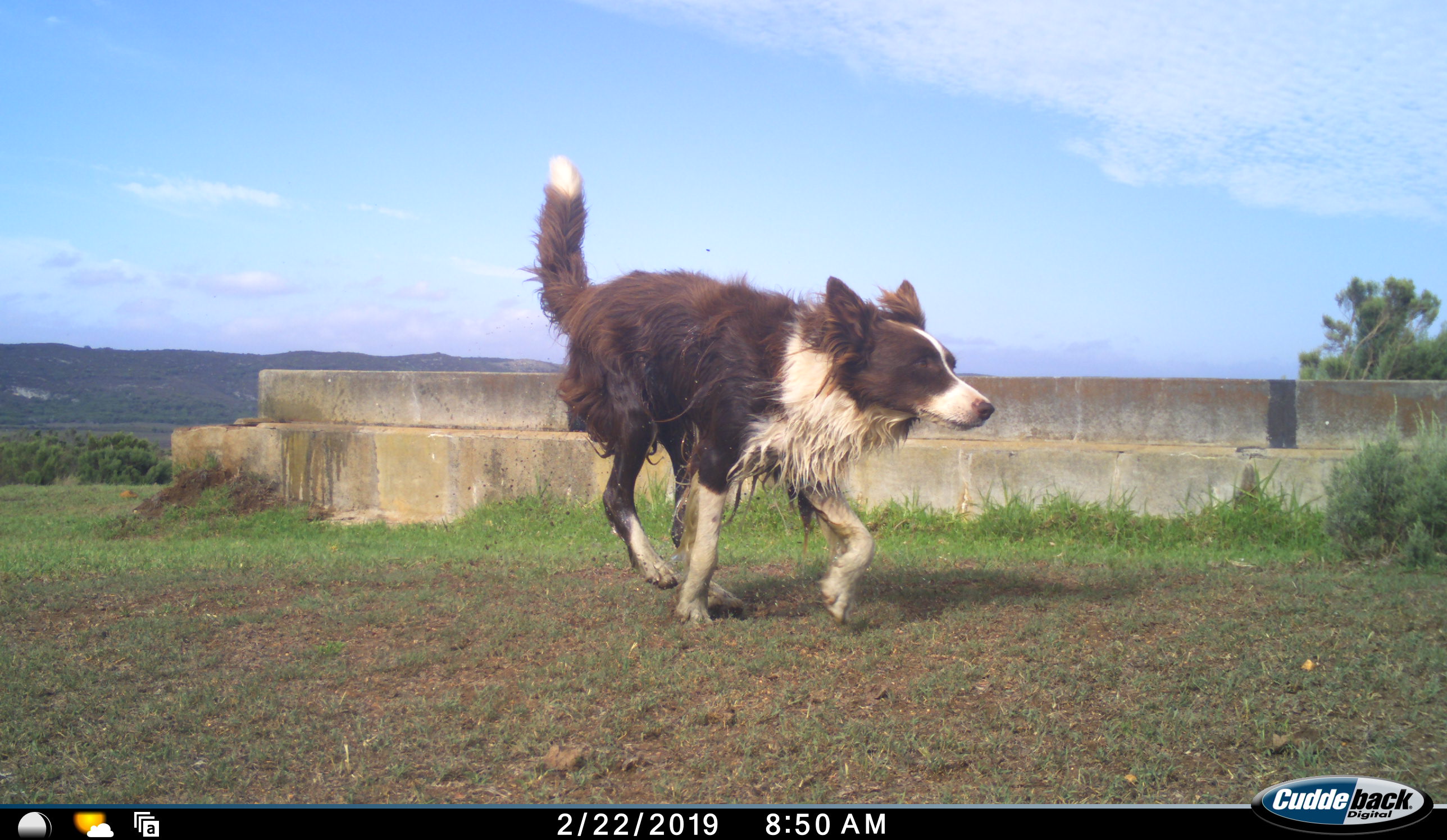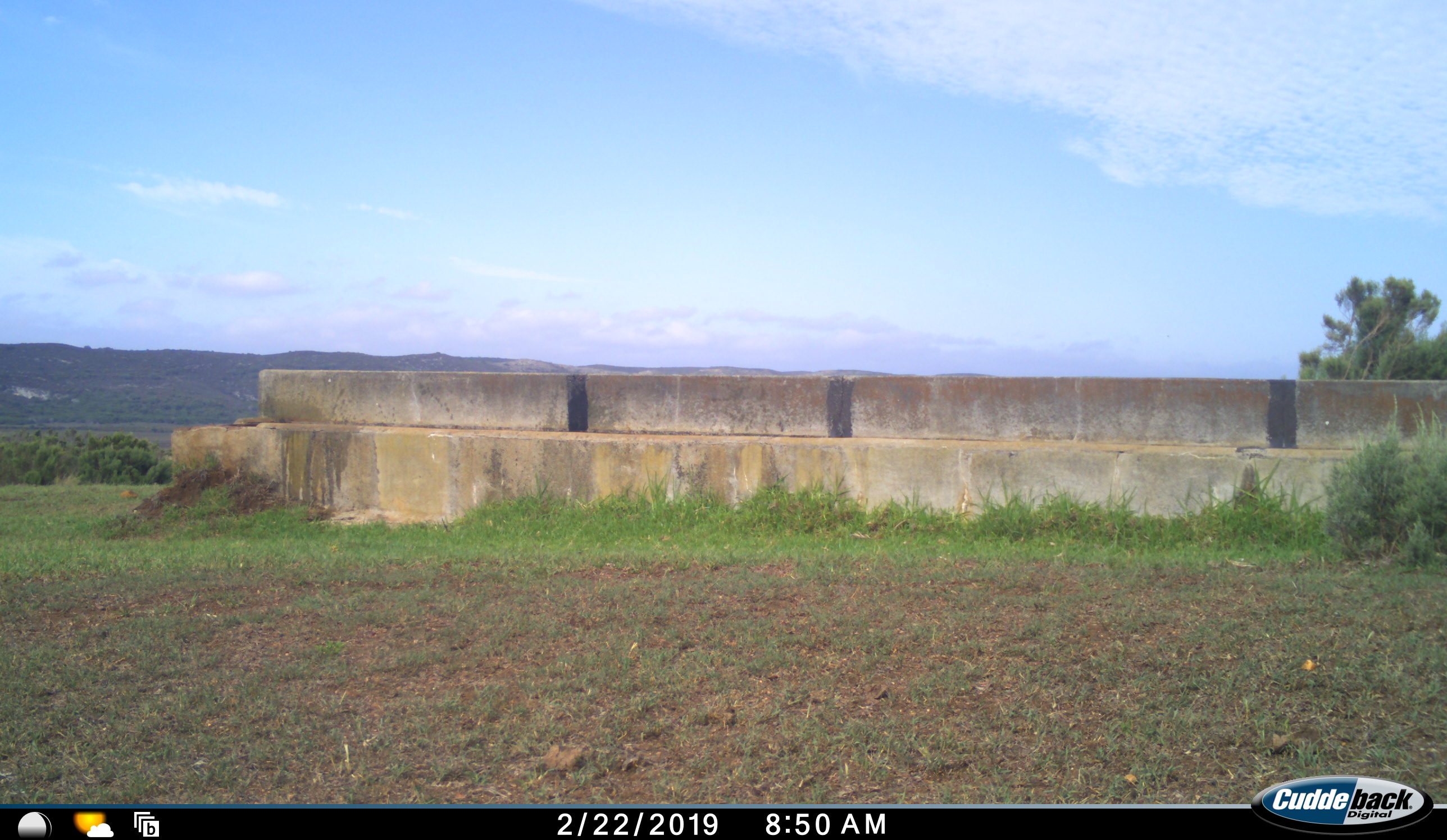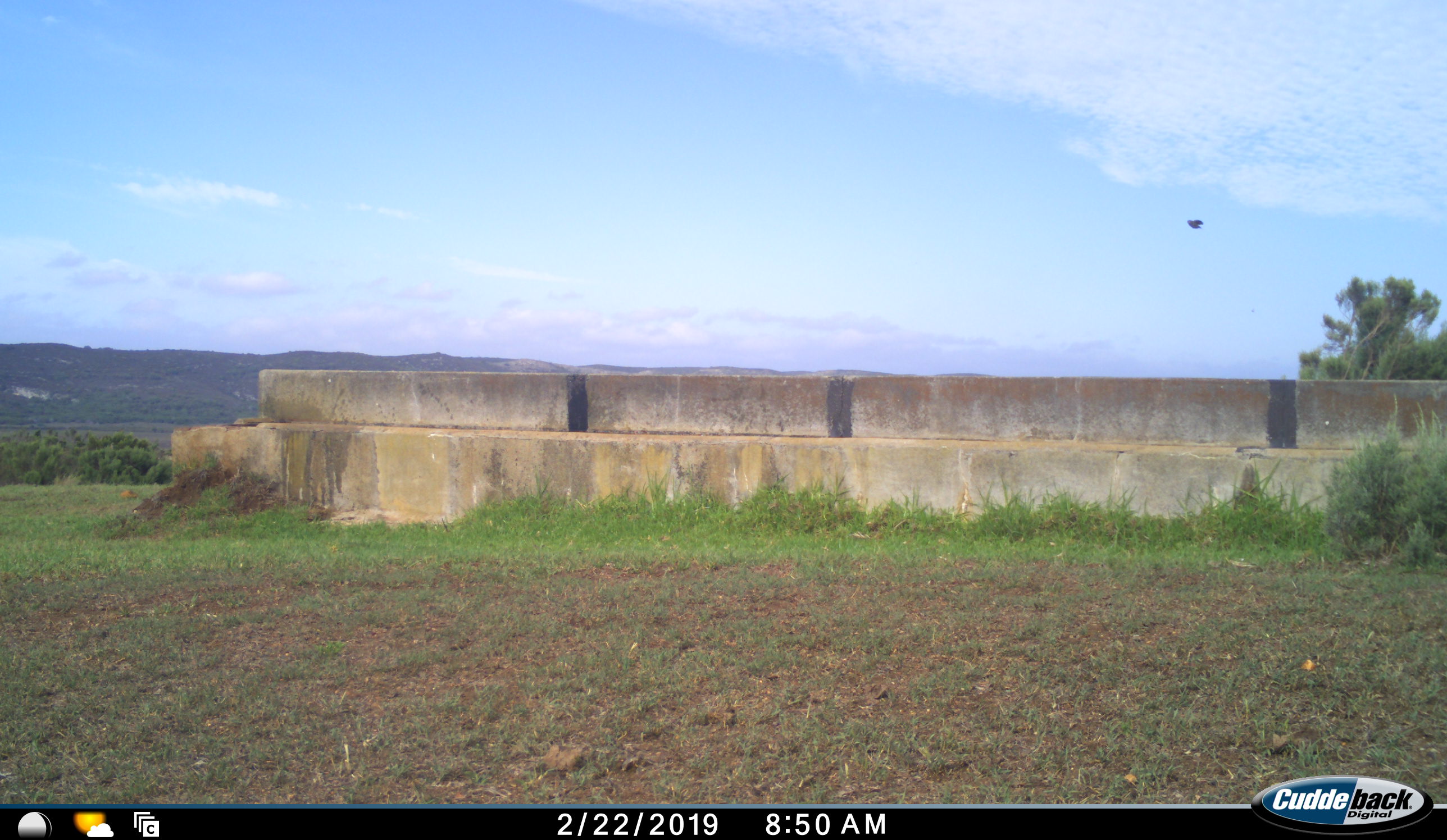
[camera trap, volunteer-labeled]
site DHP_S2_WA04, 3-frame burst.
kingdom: Animalia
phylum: Chordata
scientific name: Vertebrata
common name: domestic animal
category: domesticanimal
Domesticanimal (domestic animal) (Vertebrata), count 1. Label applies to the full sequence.